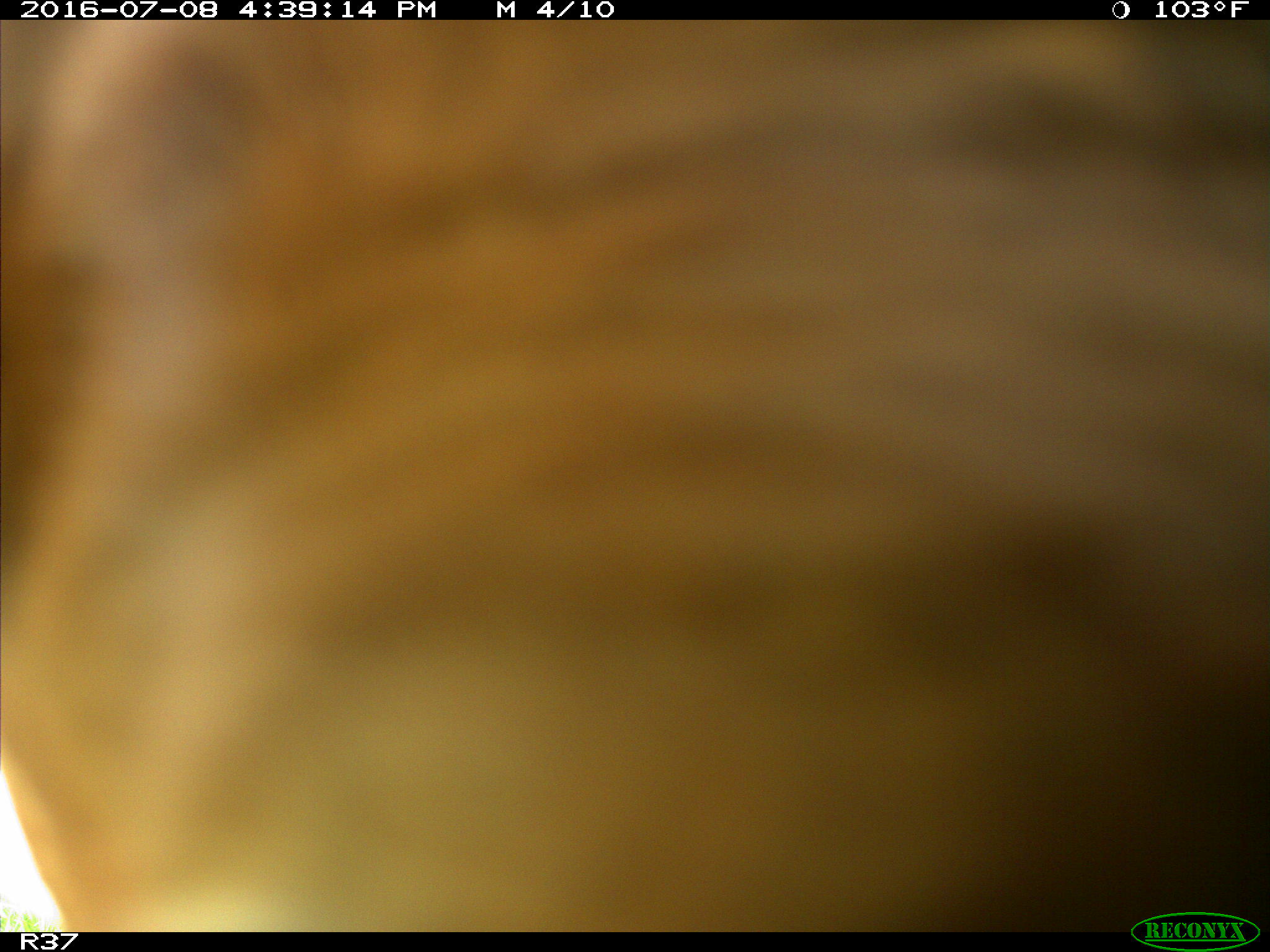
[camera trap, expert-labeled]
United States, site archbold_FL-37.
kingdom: Animalia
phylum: Chordata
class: Mammalia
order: Artiodactyla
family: Bovidae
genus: Bos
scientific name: Bos taurus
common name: domestic cow